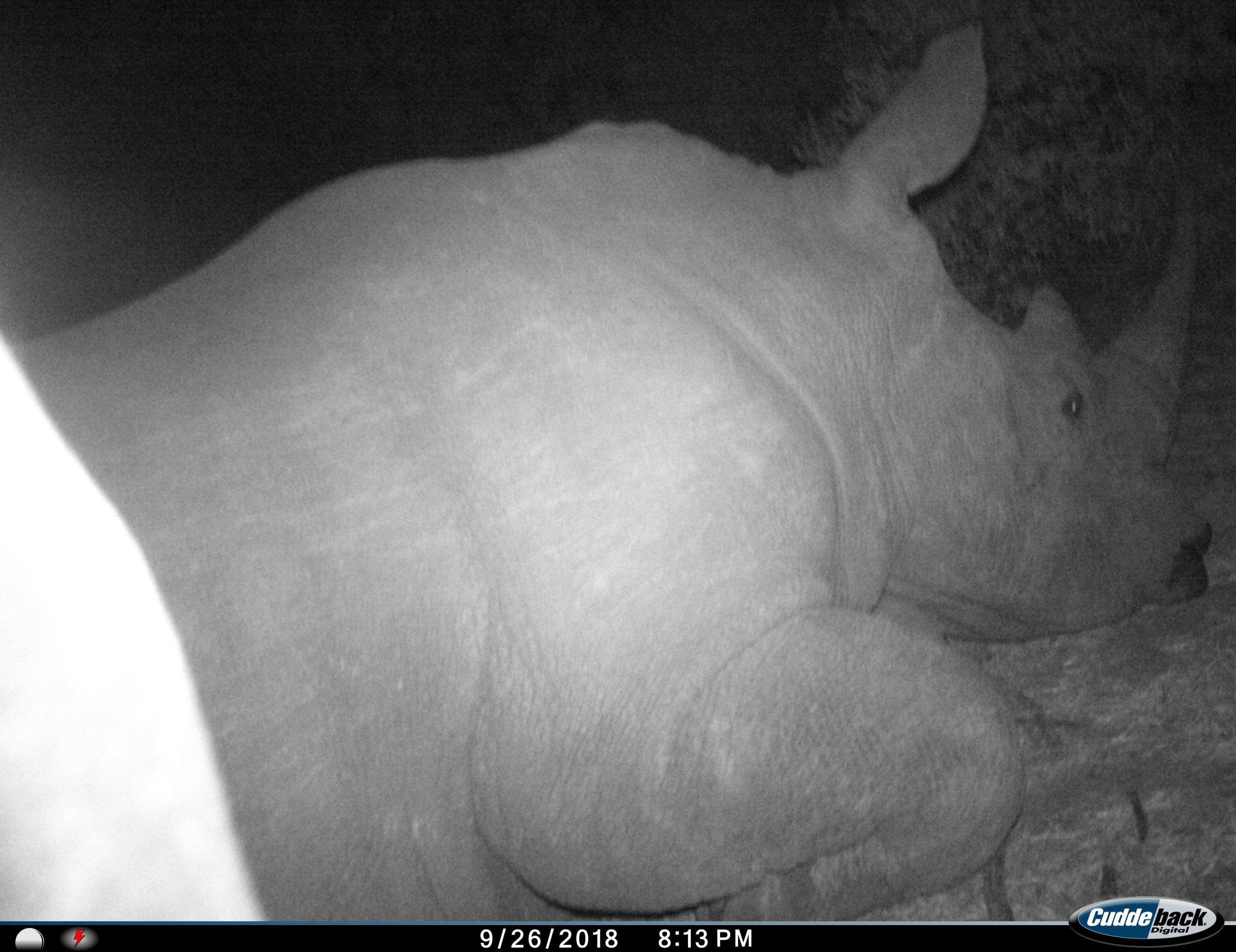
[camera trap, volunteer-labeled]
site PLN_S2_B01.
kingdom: Animalia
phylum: Chordata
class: Mammalia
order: Perissodactyla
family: Rhinocerotidae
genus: Ceratotherium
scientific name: Ceratotherium simum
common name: white rhinoceros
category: rhinoceroswhite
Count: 1.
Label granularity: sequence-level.